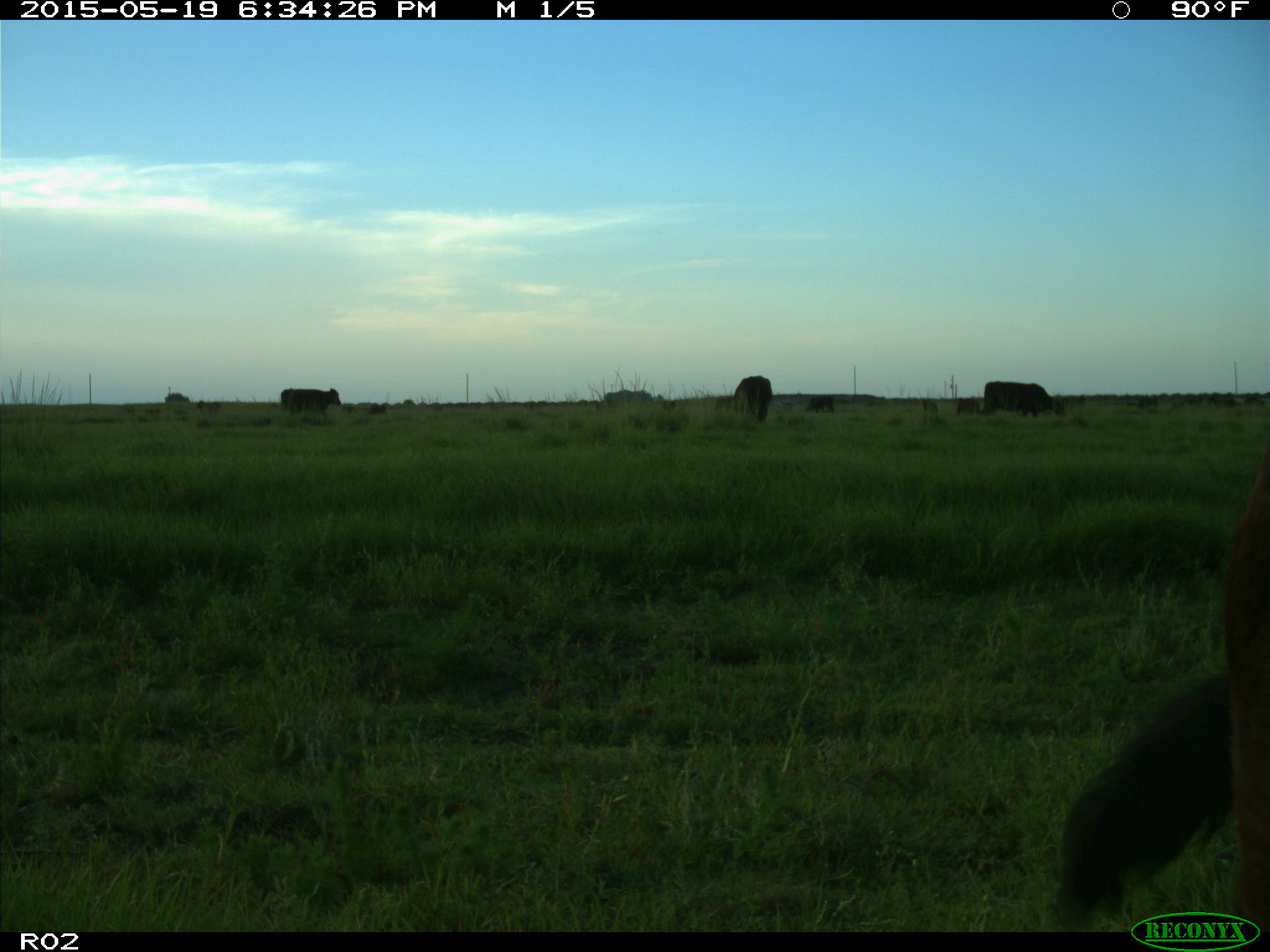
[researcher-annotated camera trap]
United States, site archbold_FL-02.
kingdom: Animalia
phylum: Chordata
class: Mammalia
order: Artiodactyla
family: Bovidae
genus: Bos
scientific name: Bos taurus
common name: domestic cow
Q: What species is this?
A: Bos taurus (domestic cow).